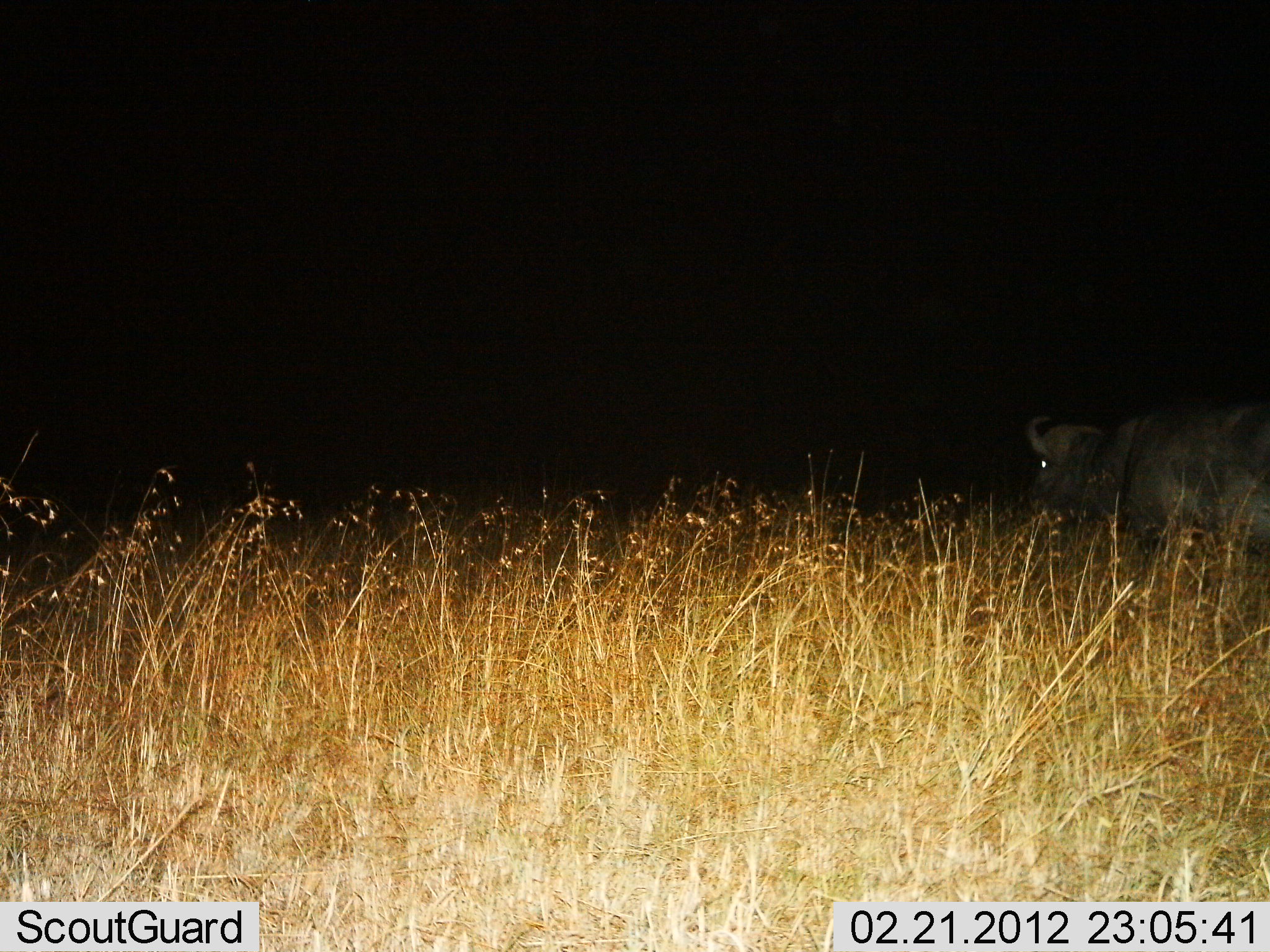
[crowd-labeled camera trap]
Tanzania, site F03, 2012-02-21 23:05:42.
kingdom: Animalia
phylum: Chordata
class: Mammalia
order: Artiodactyla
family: Bovidae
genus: Syncerus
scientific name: Syncerus caffer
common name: cape buffalo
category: buffalo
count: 1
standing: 57%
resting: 0%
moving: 43%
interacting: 0%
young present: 0%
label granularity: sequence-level